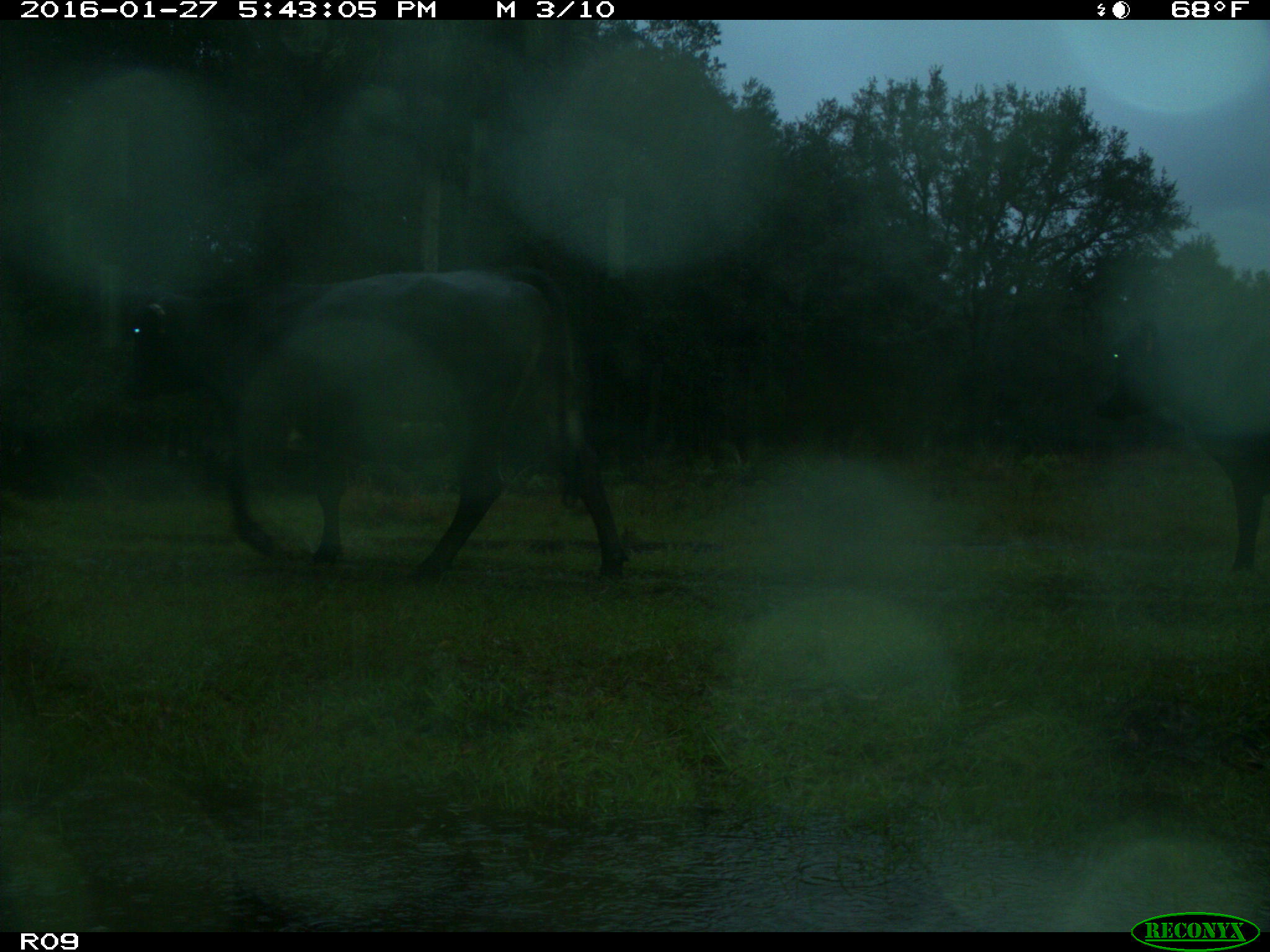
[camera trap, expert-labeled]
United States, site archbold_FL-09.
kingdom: Animalia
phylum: Chordata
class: Mammalia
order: Artiodactyla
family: Bovidae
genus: Bos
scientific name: Bos taurus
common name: domestic cow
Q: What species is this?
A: Bos taurus (domestic cow).